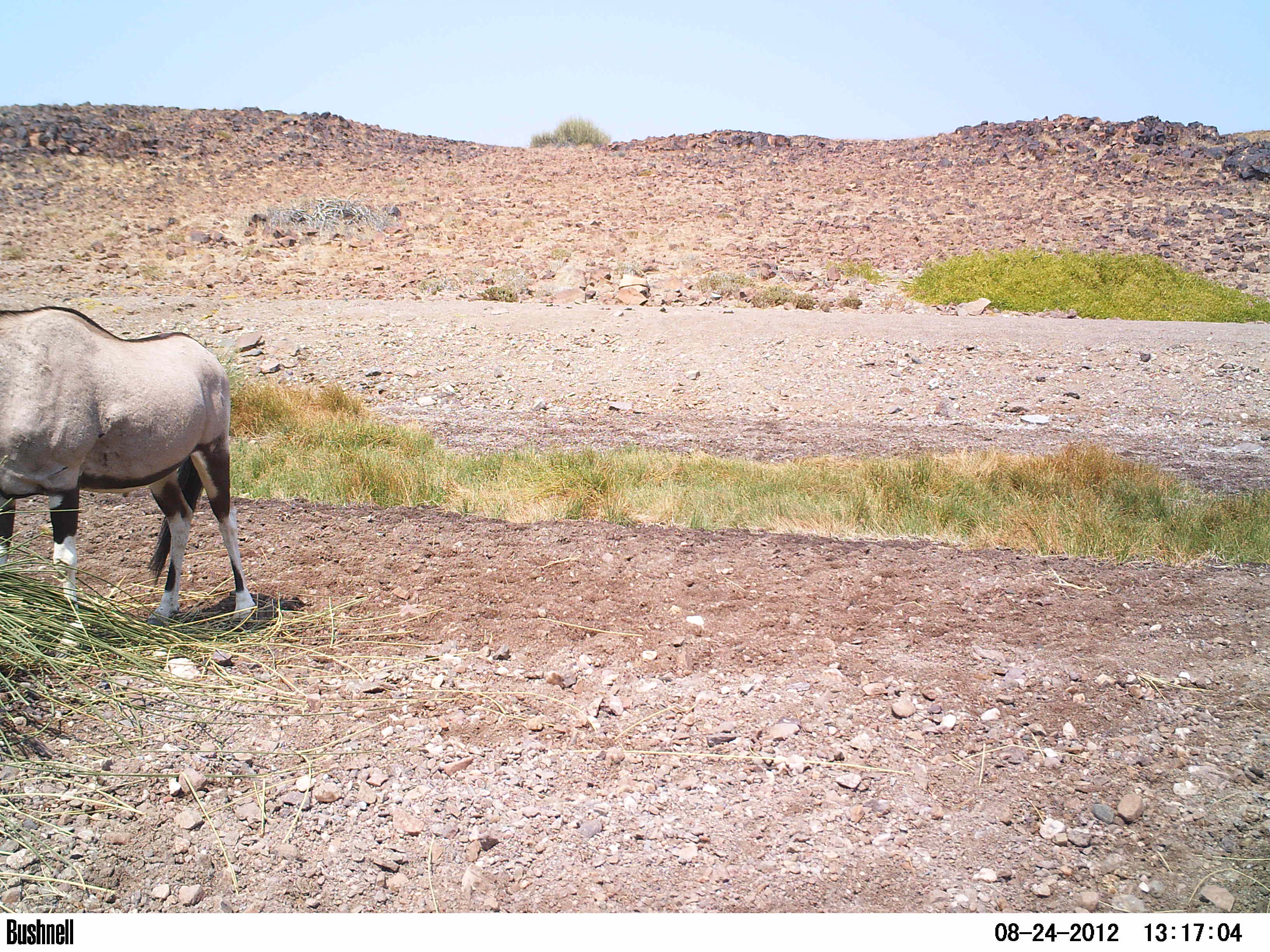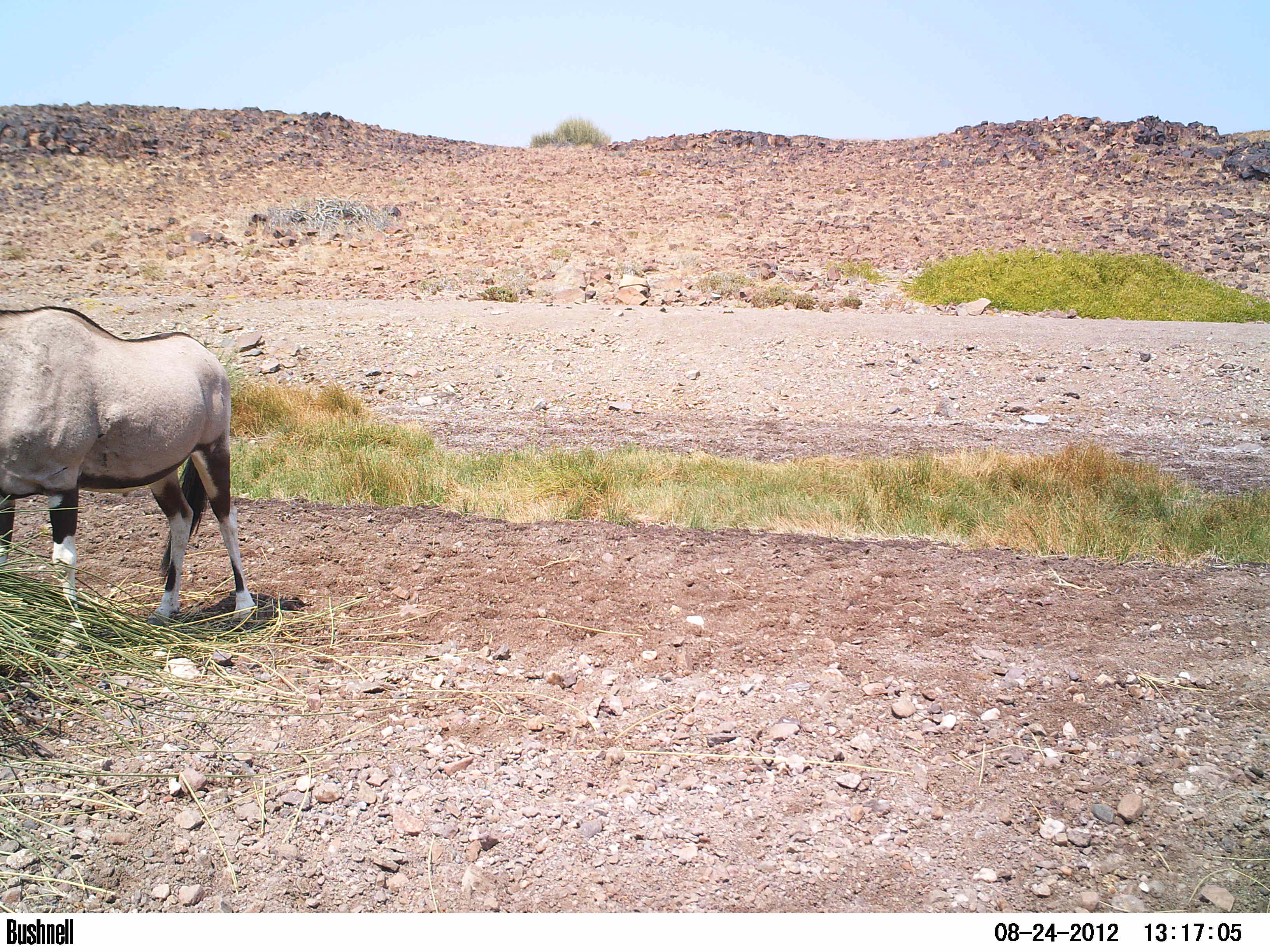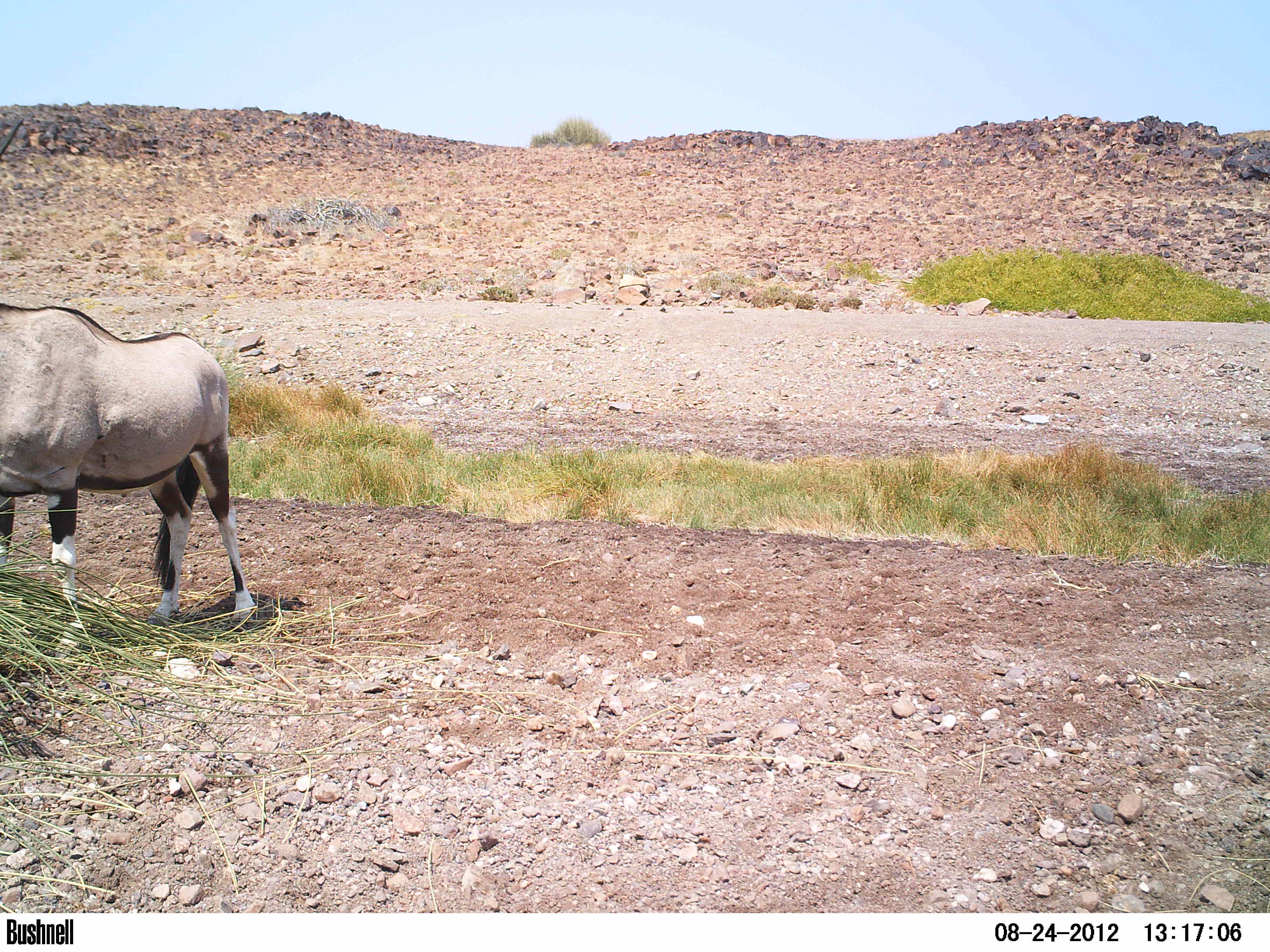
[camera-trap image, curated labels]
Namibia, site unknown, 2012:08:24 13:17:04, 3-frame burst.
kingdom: Animalia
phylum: Chordata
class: Mammalia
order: Artiodactyla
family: Bovidae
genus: Oryx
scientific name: Oryx gazella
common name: gemsbok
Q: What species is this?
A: Oryx gazella (gemsbok).